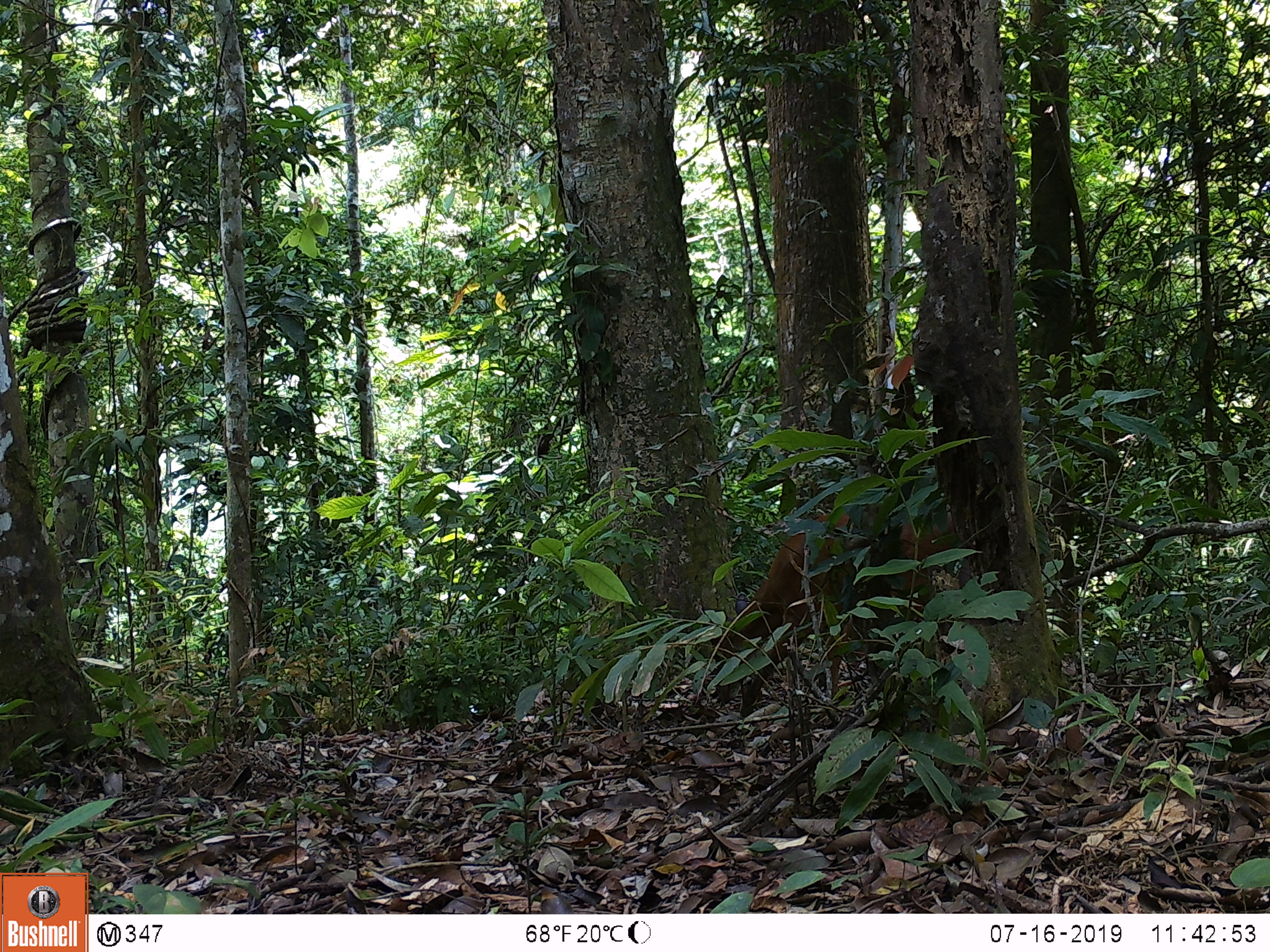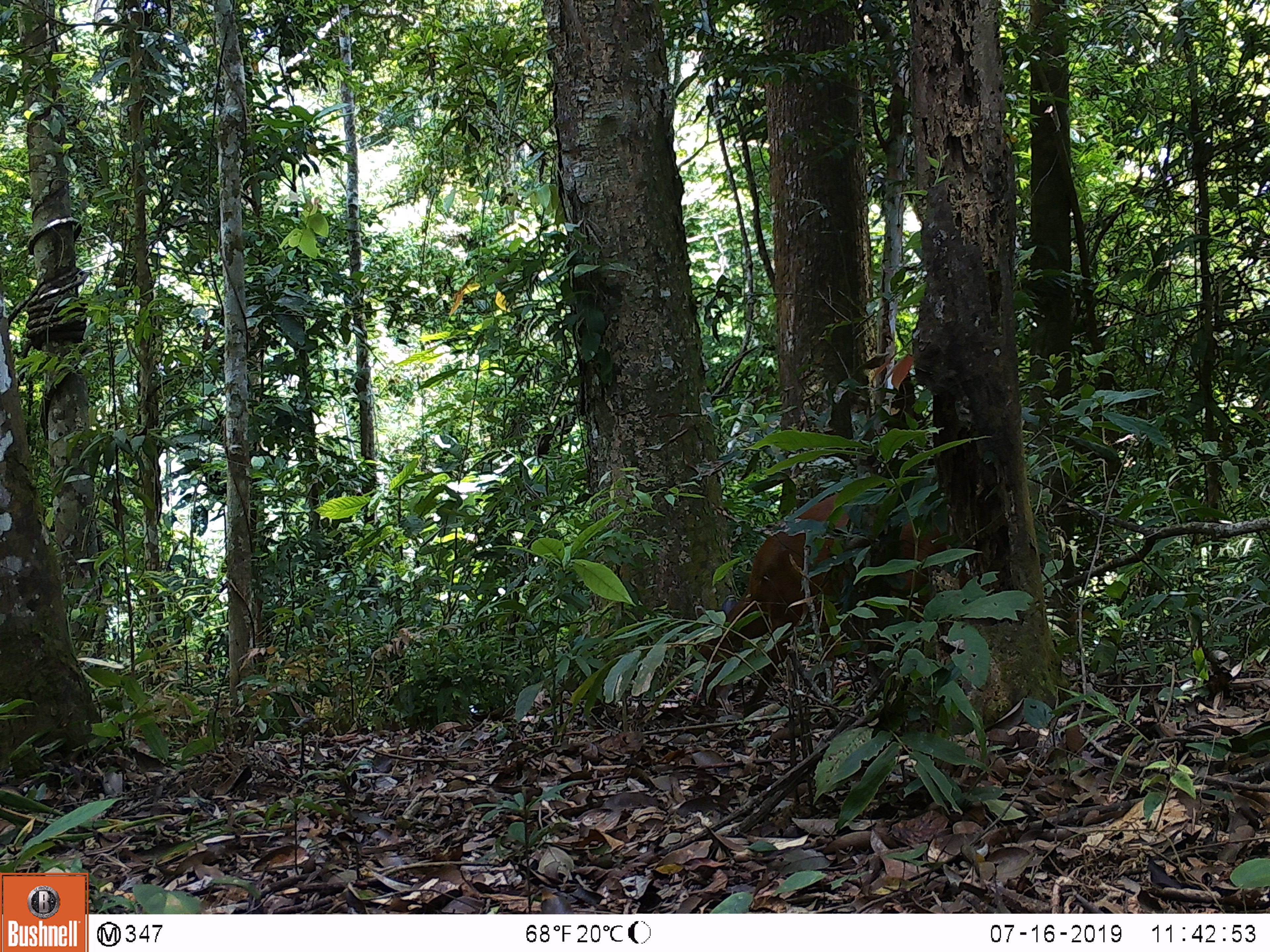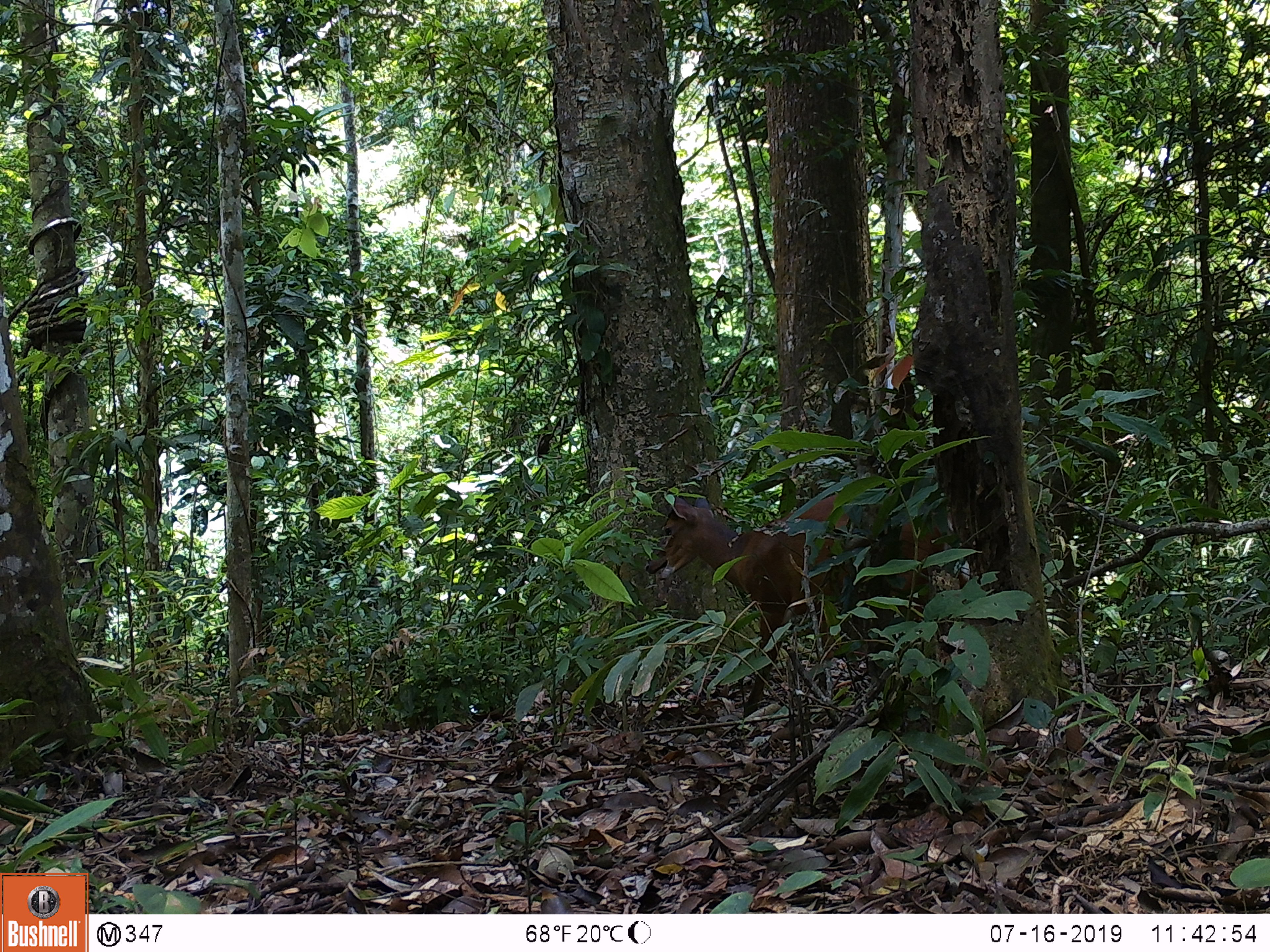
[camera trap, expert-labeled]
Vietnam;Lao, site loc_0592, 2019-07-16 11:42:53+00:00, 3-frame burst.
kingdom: Animalia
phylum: Chordata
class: Mammalia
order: Artiodactyla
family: Cervidae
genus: Muntiacus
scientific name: Muntiacus muntjak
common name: red muntjac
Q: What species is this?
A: Red muntjac (Muntiacus muntjak).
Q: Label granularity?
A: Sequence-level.